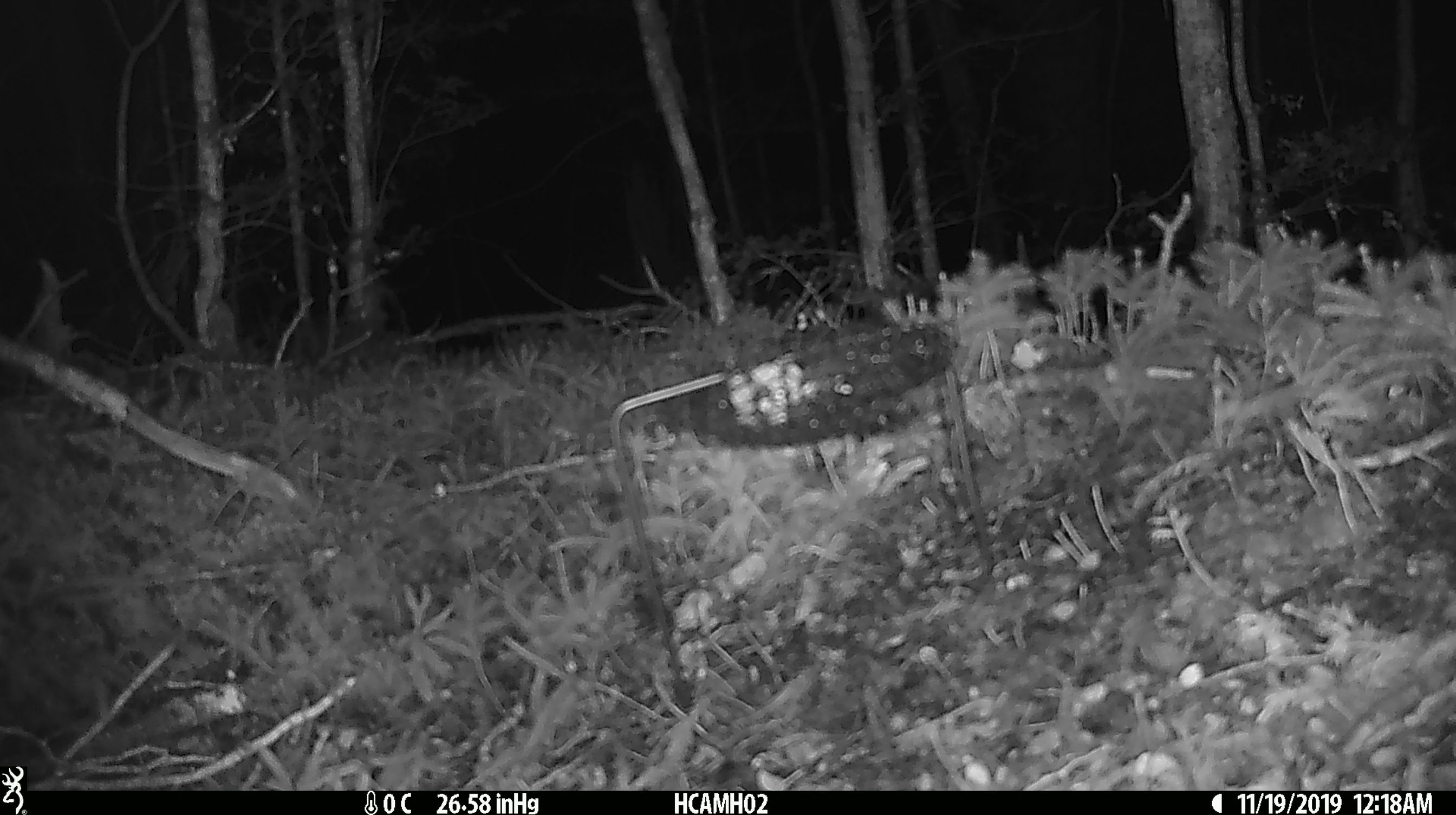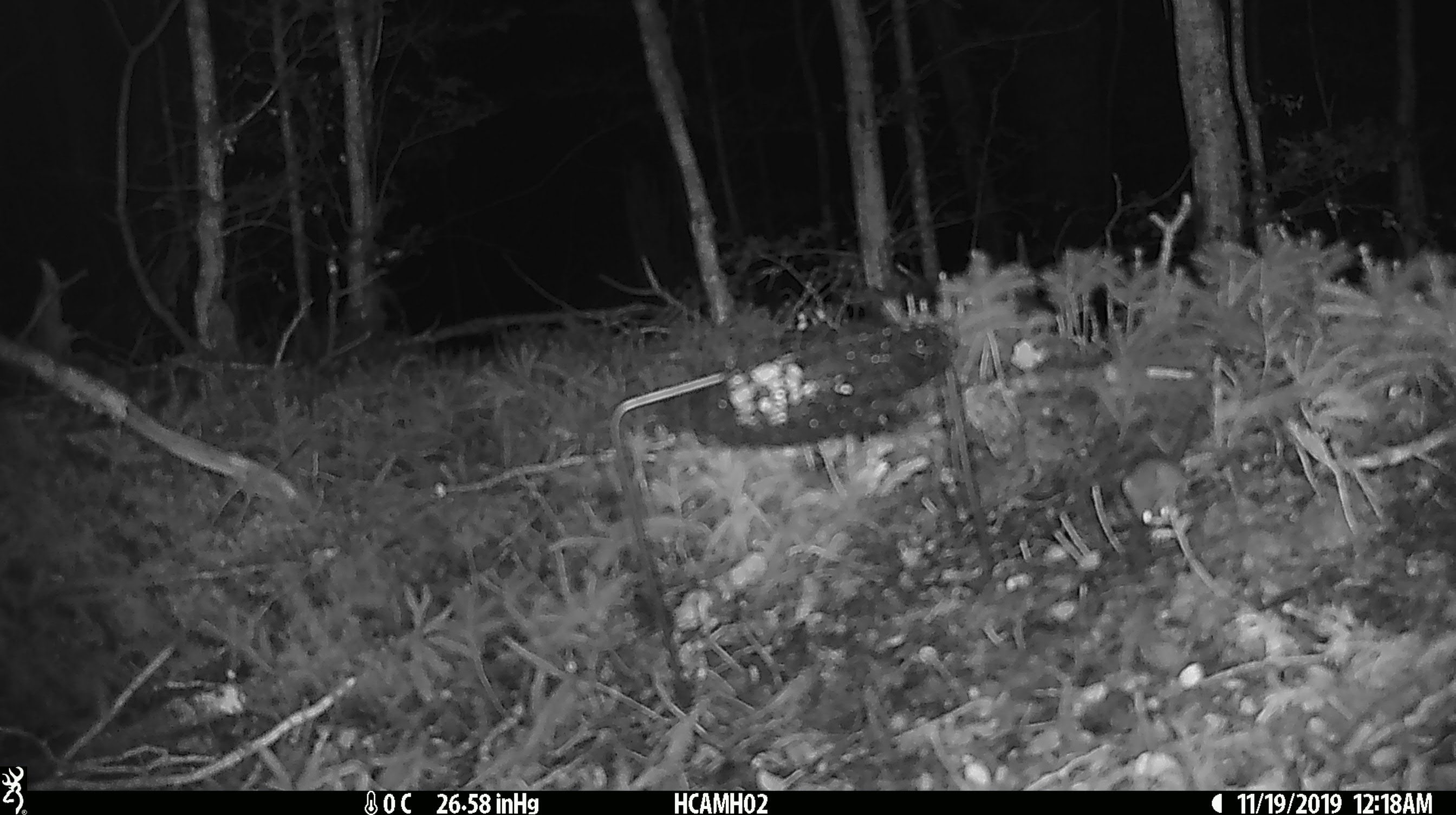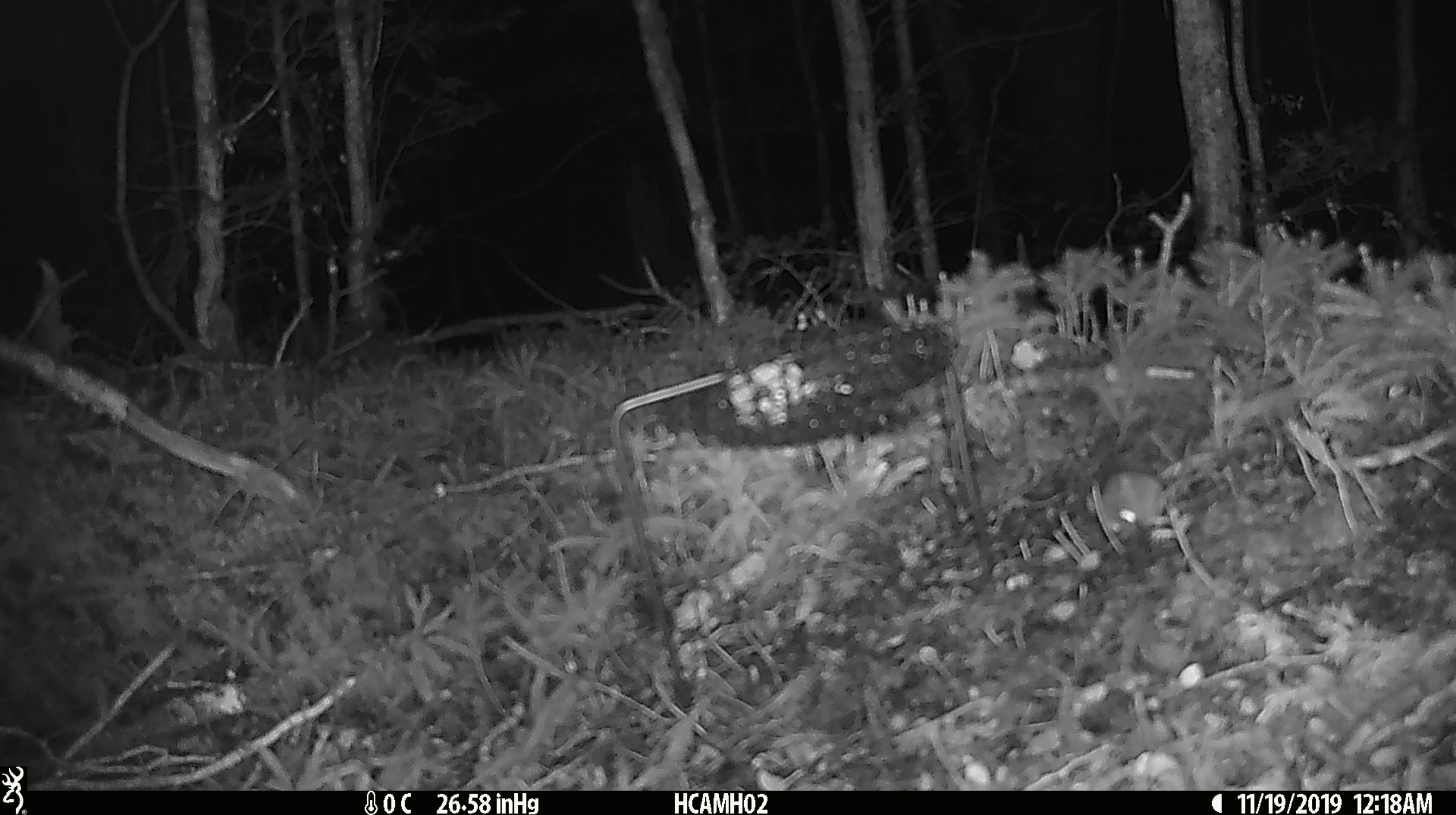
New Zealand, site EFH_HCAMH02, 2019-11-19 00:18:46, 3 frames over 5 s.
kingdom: Animalia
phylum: Chordata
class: Mammalia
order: Rodentia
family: Muridae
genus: Mus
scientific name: Mus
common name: mouse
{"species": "mouse (Mus)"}